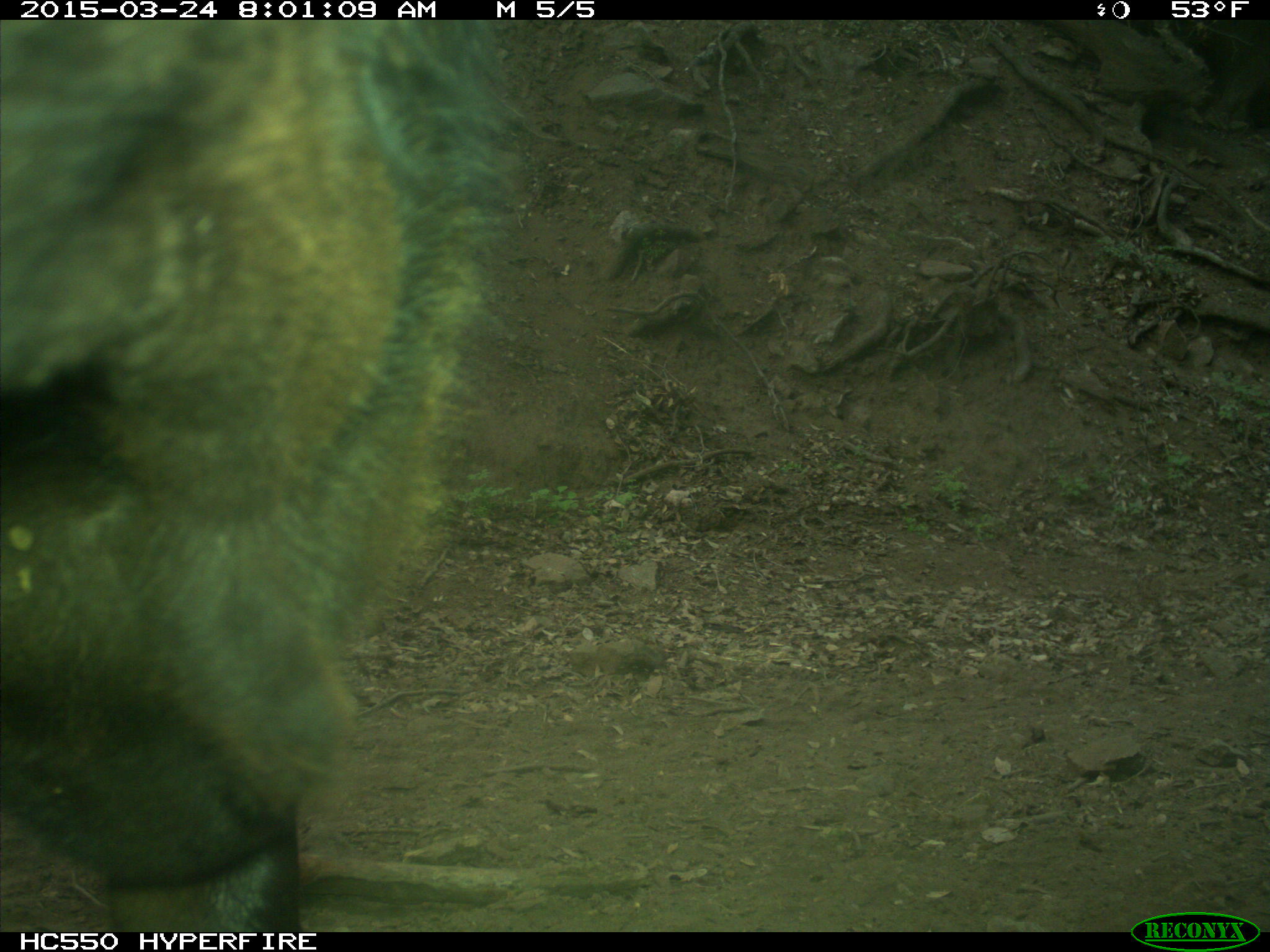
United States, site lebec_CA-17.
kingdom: Animalia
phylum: Chordata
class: Mammalia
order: Artiodactyla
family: Bovidae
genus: Bos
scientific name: Bos taurus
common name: domestic cow